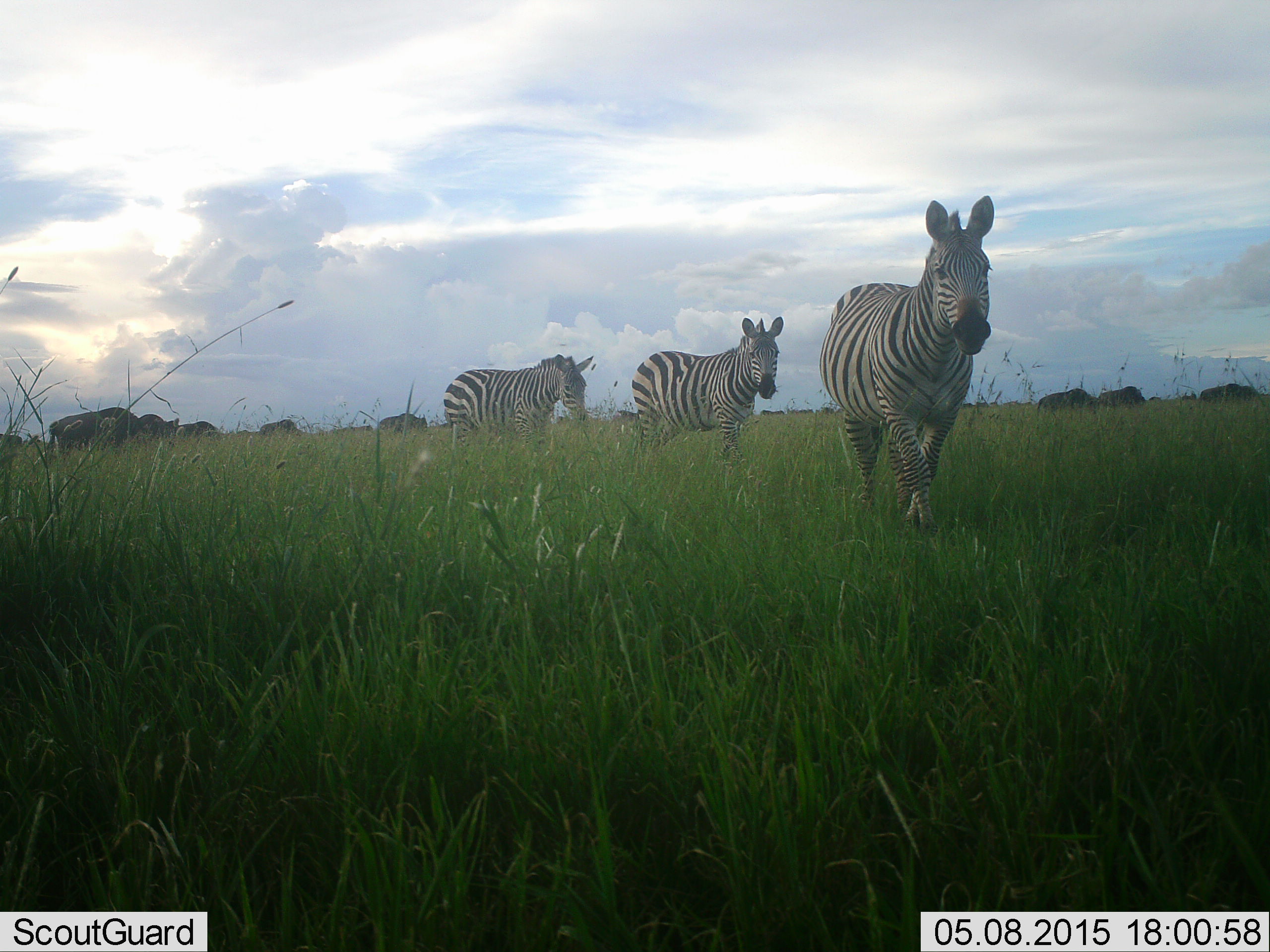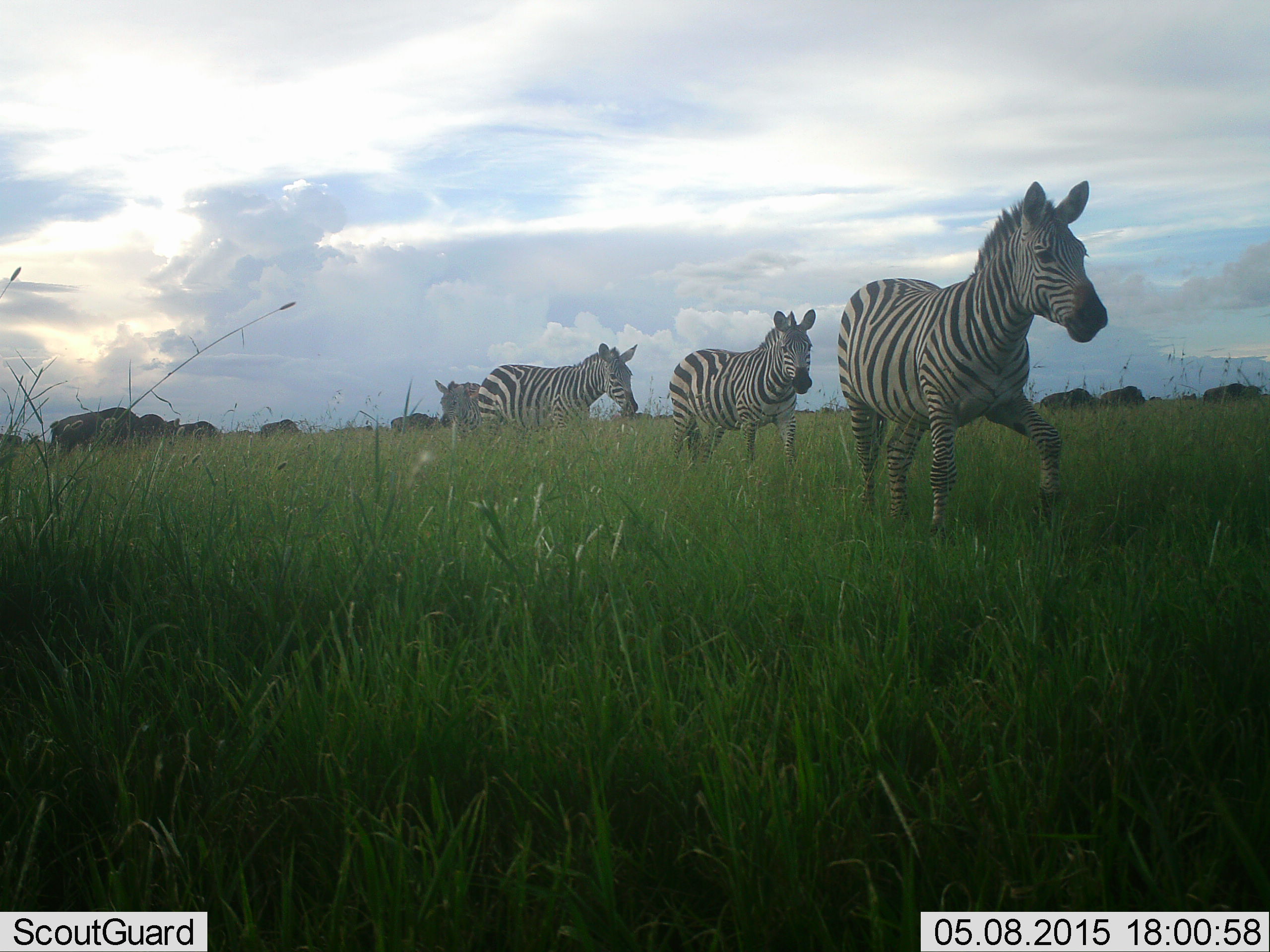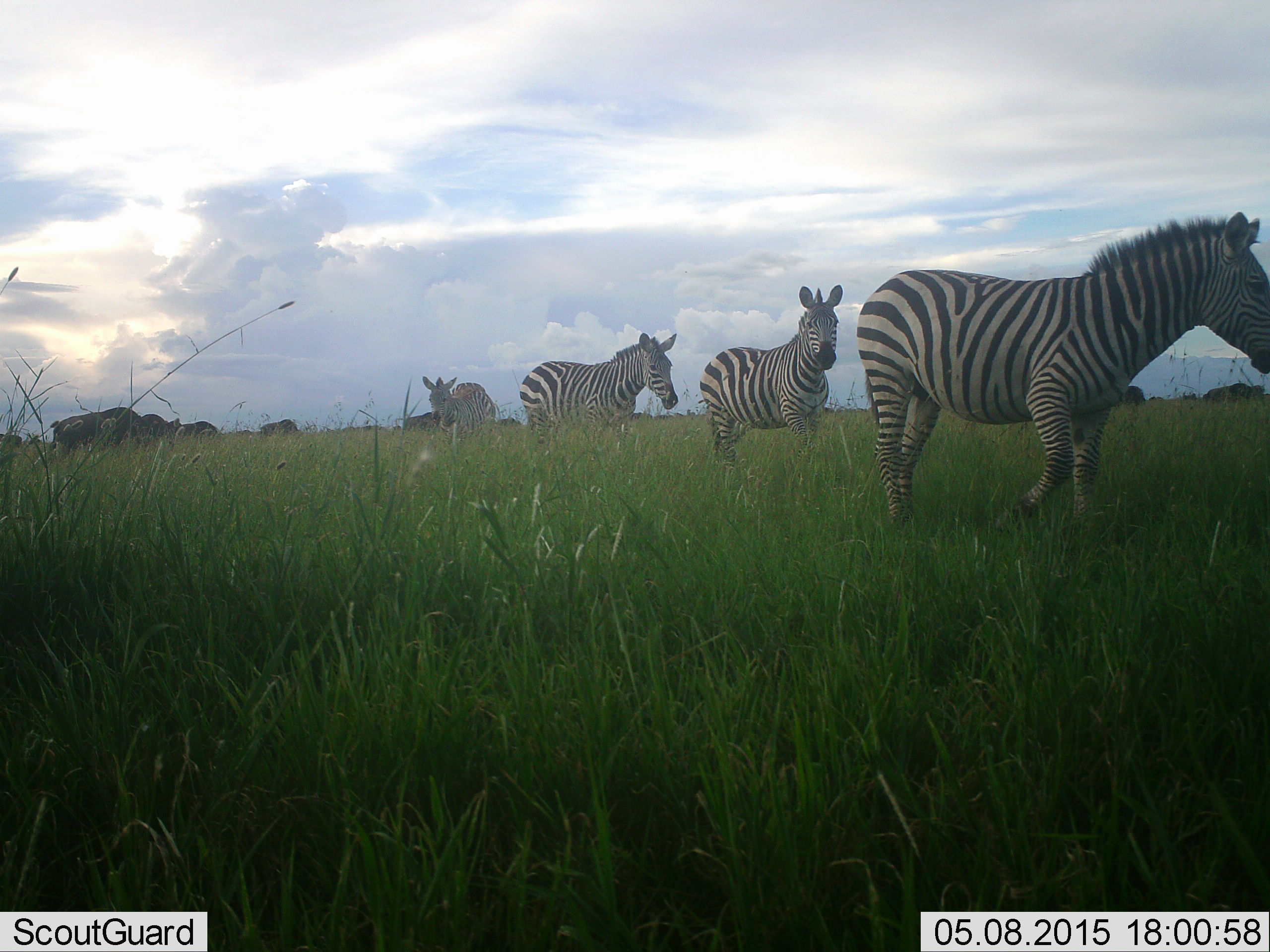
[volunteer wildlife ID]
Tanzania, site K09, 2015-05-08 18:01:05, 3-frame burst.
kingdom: Animalia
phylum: Chordata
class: Mammalia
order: Artiodactyla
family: Bovidae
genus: Connochaetes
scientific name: Connochaetes taurinus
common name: blue wildebeest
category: wildebeest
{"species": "wildebeest (blue wildebeest) (Connochaetes taurinus)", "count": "8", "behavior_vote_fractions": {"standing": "30%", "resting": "0%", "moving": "40%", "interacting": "0%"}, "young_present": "0%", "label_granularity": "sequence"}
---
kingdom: Animalia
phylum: Chordata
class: Mammalia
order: Perissodactyla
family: Equidae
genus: Equus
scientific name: Equus quagga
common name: plains zebra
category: zebra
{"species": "zebra (plains zebra) (Equus quagga)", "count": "4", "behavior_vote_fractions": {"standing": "8%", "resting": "0%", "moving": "92%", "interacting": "0%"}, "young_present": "0%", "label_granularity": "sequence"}